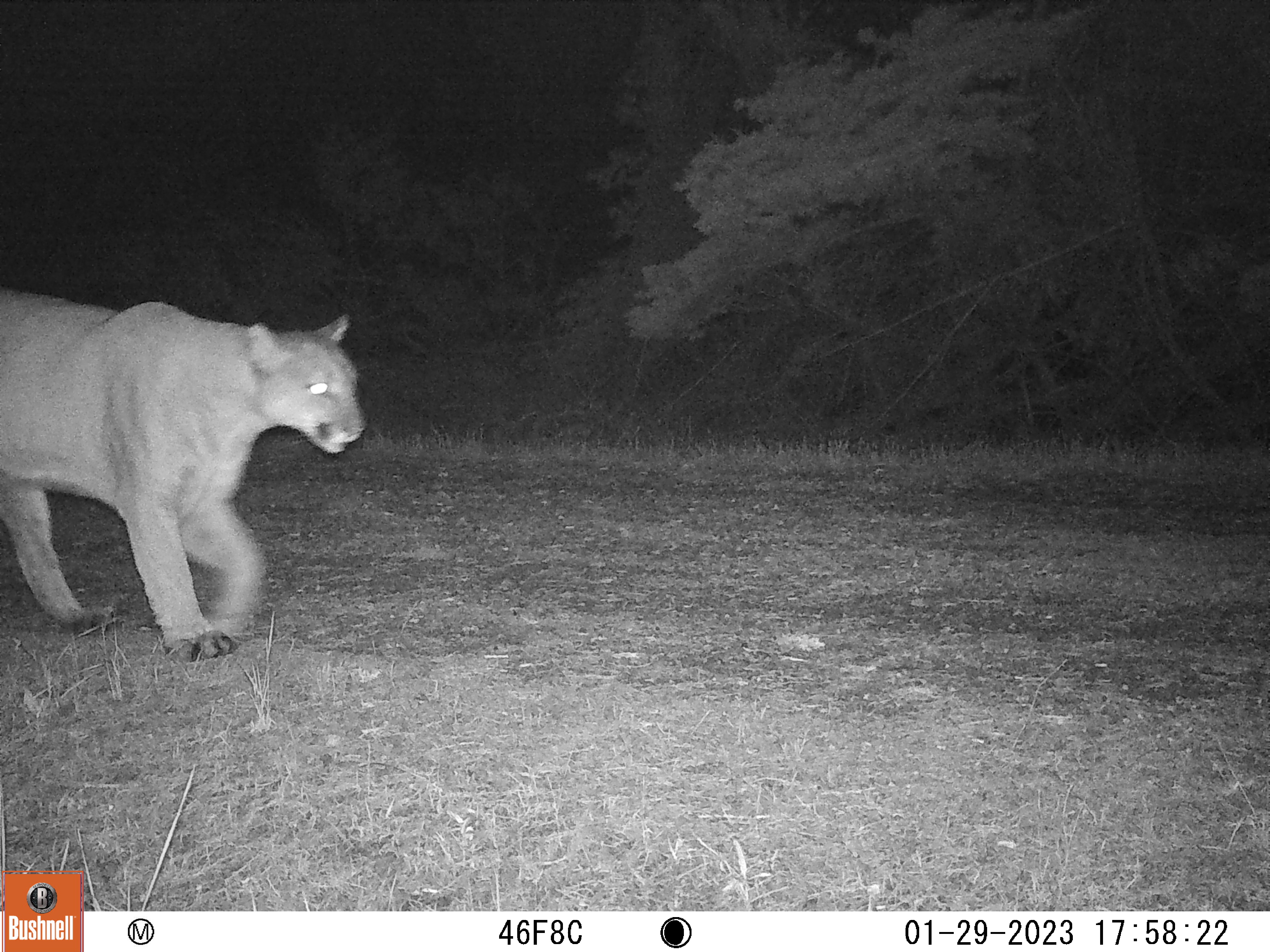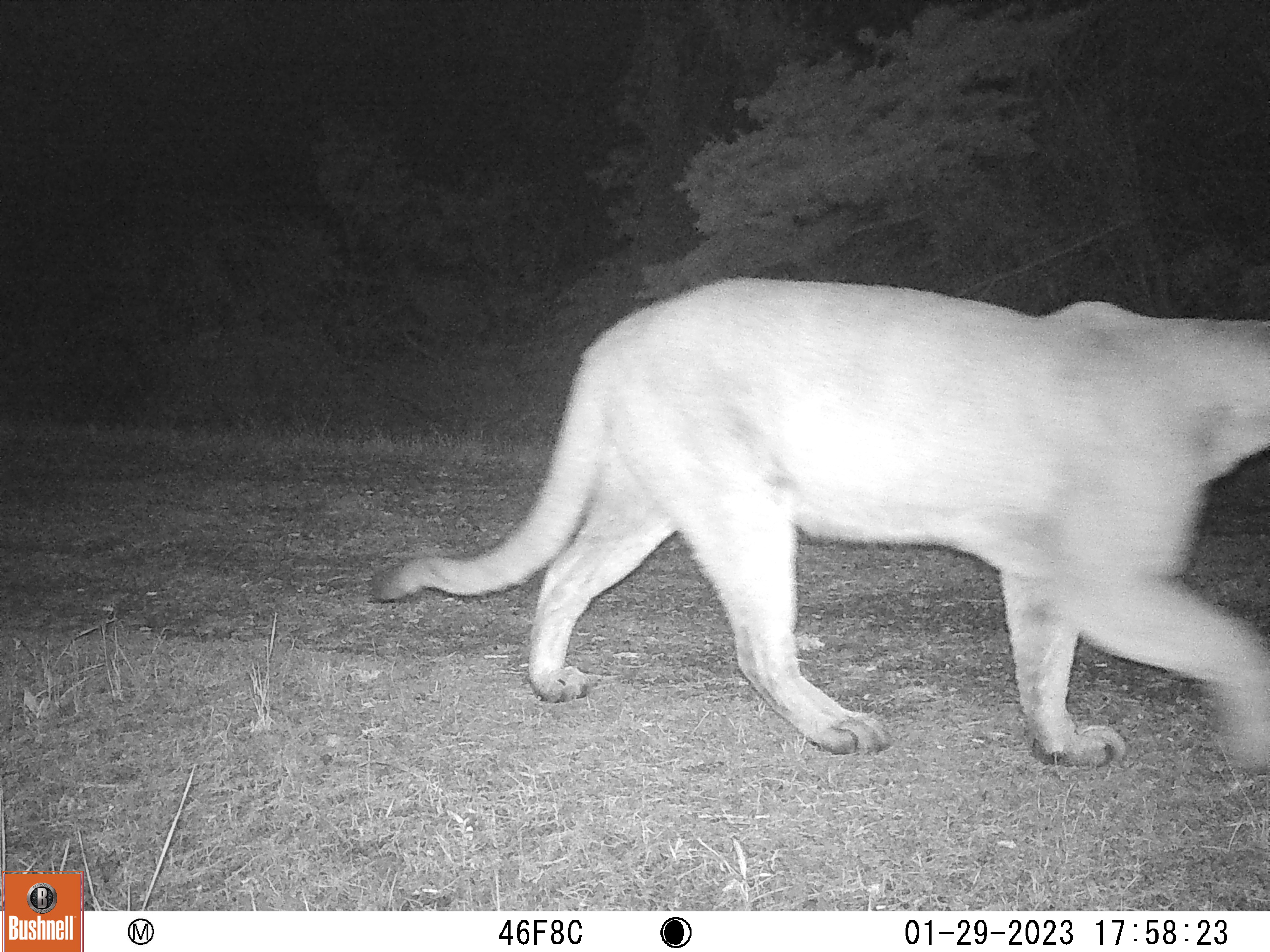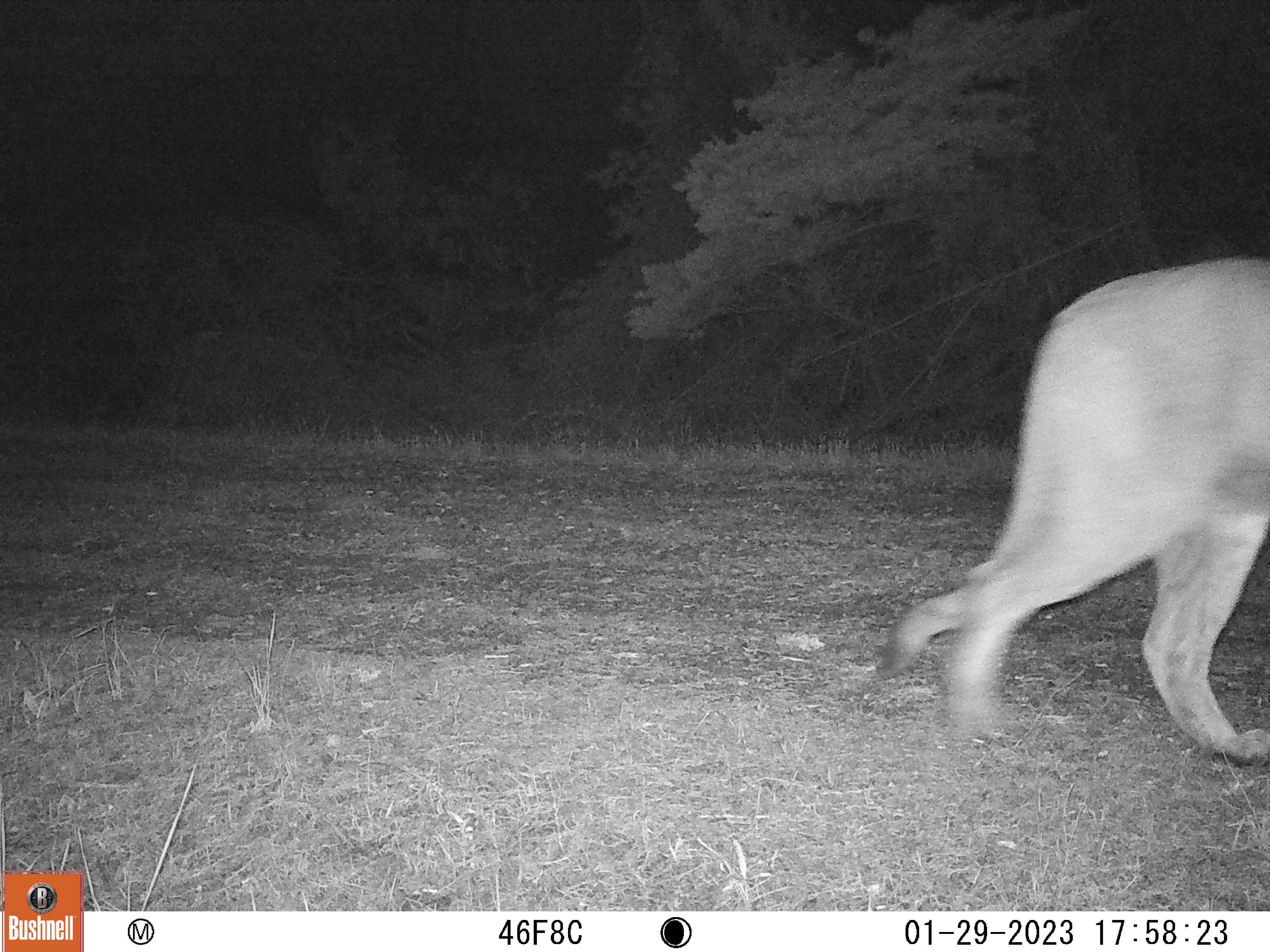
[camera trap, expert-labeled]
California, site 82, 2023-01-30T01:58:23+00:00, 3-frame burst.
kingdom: Animalia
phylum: Chordata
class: Mammalia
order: Carnivora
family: Felidae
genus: Puma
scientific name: Puma concolor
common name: puma